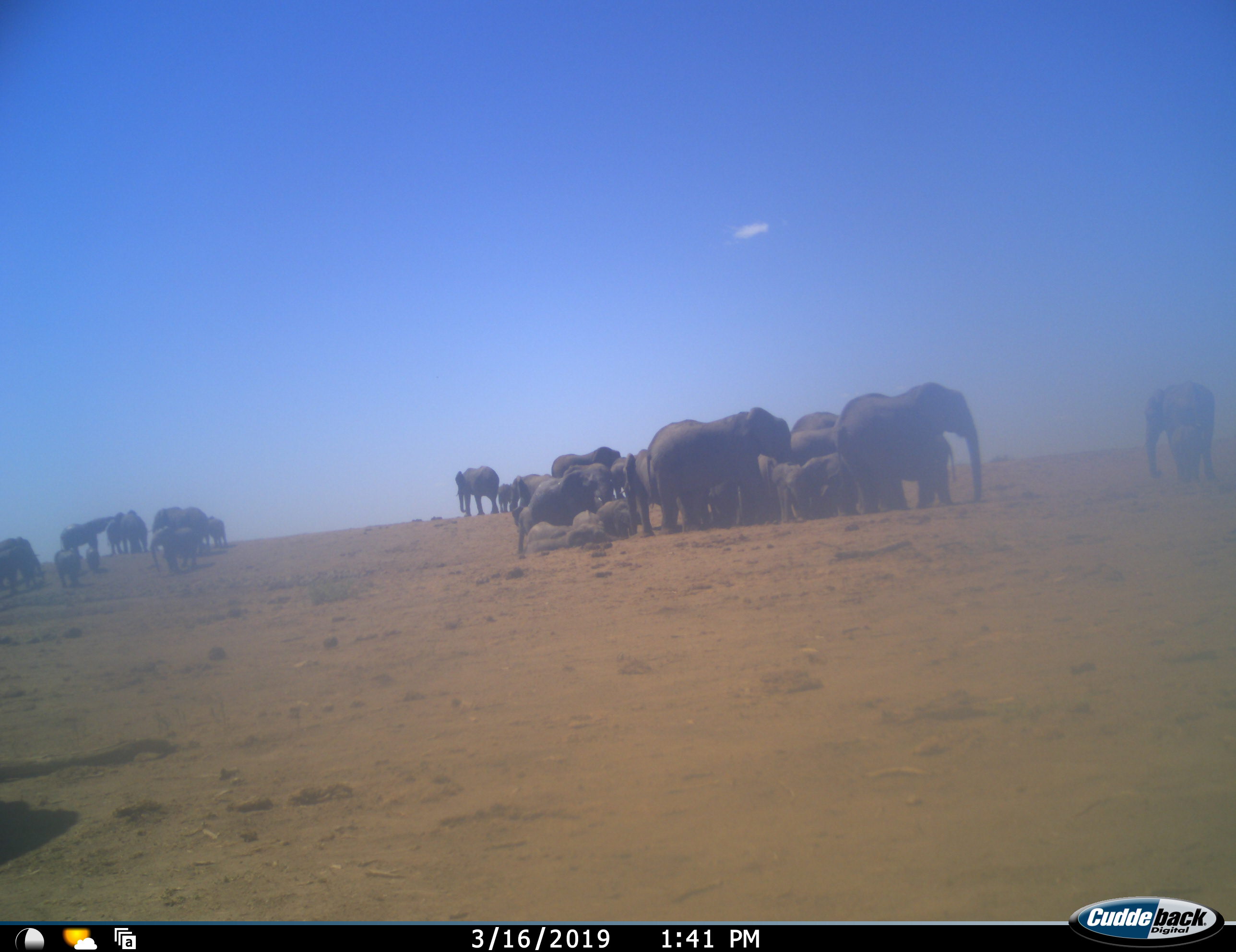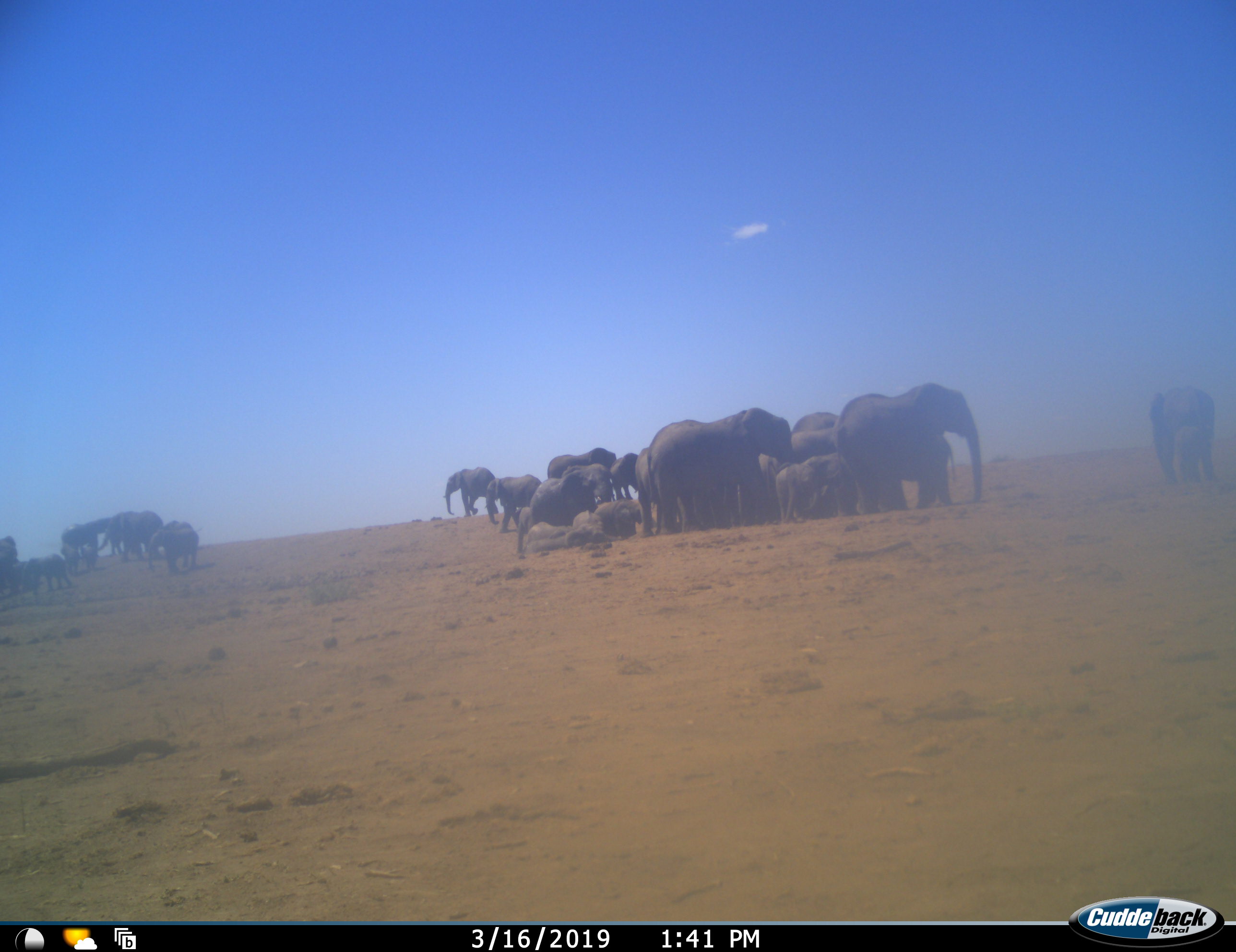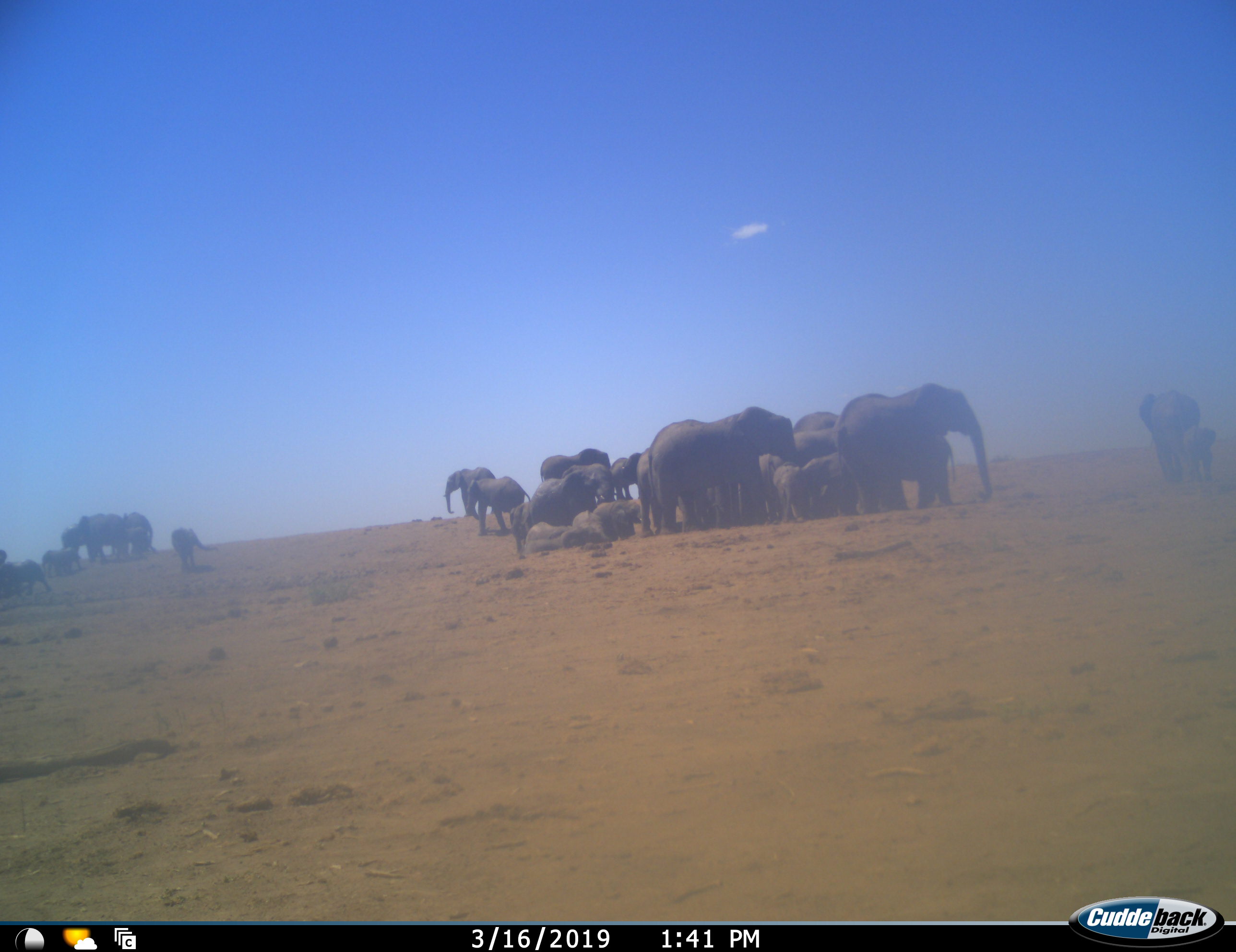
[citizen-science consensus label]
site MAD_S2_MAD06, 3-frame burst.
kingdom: Animalia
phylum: Chordata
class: Mammalia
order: Proboscidea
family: Elephantidae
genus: Loxodonta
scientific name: Loxodonta africana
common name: african bush elephant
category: elephant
Elephant (african bush elephant) (Loxodonta africana), count 11-50. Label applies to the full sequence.